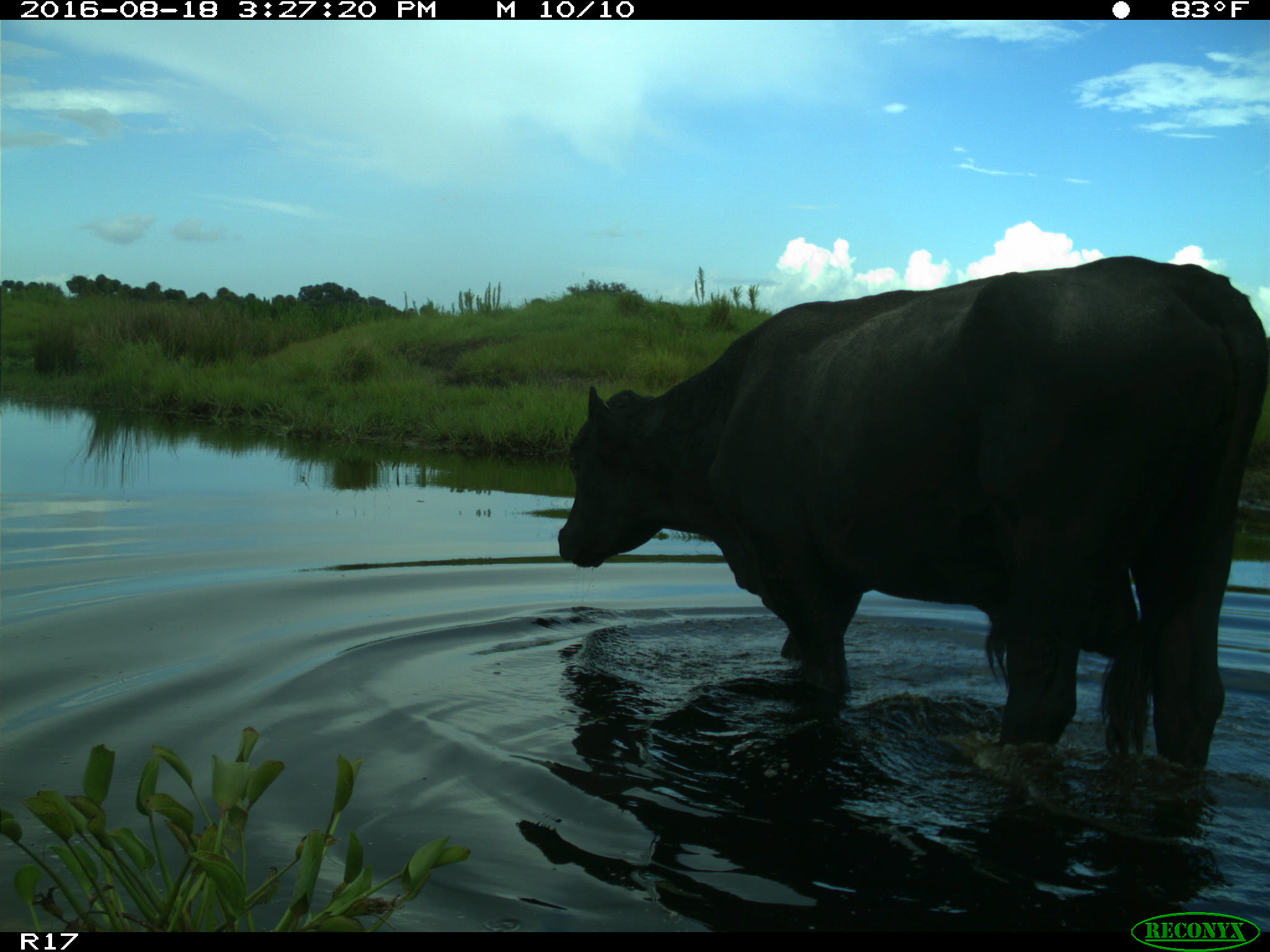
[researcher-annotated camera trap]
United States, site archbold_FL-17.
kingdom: Animalia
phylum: Chordata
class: Mammalia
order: Artiodactyla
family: Bovidae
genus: Bos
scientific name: Bos taurus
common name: domestic cow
Bos taurus (domestic cow).